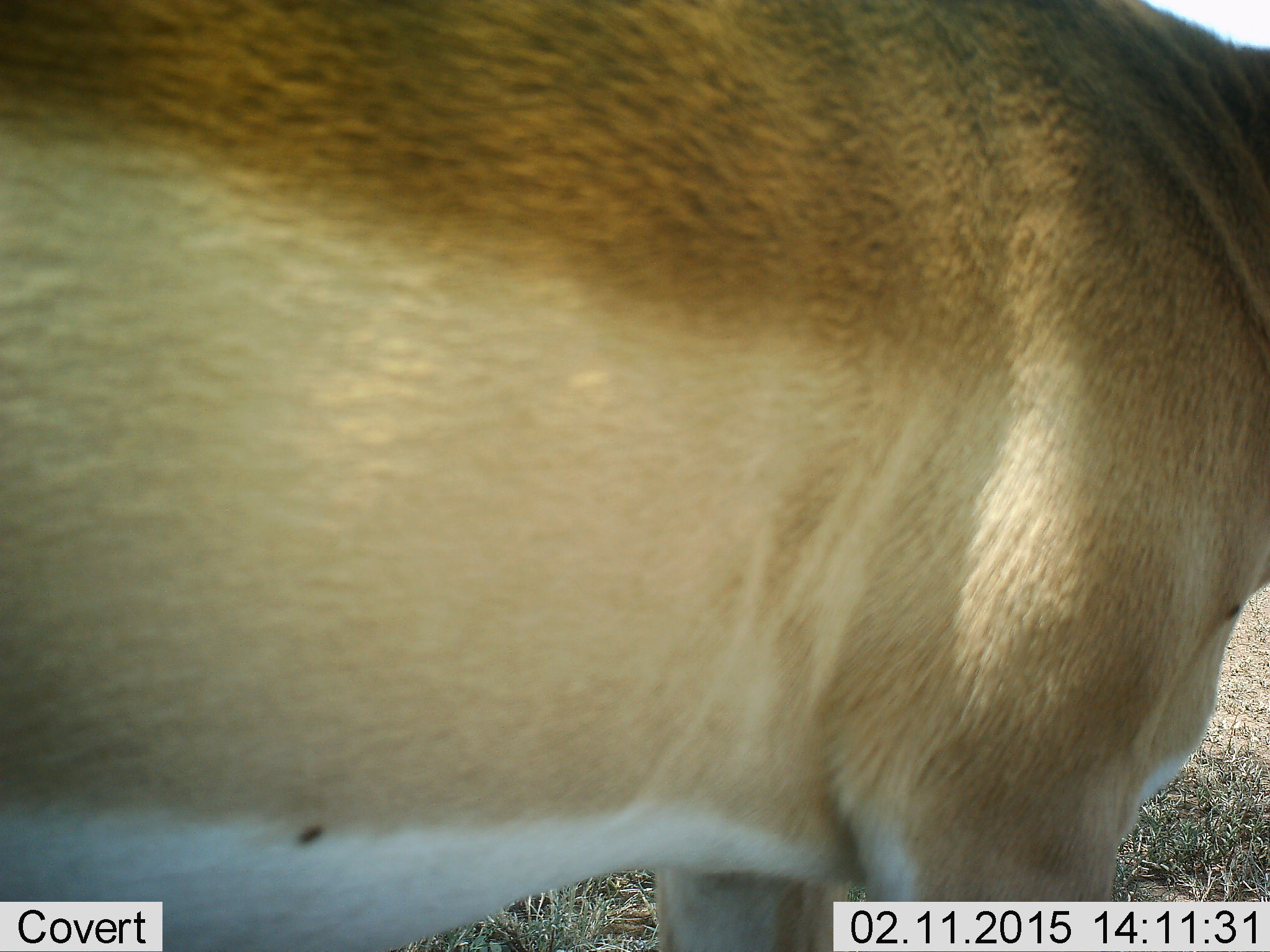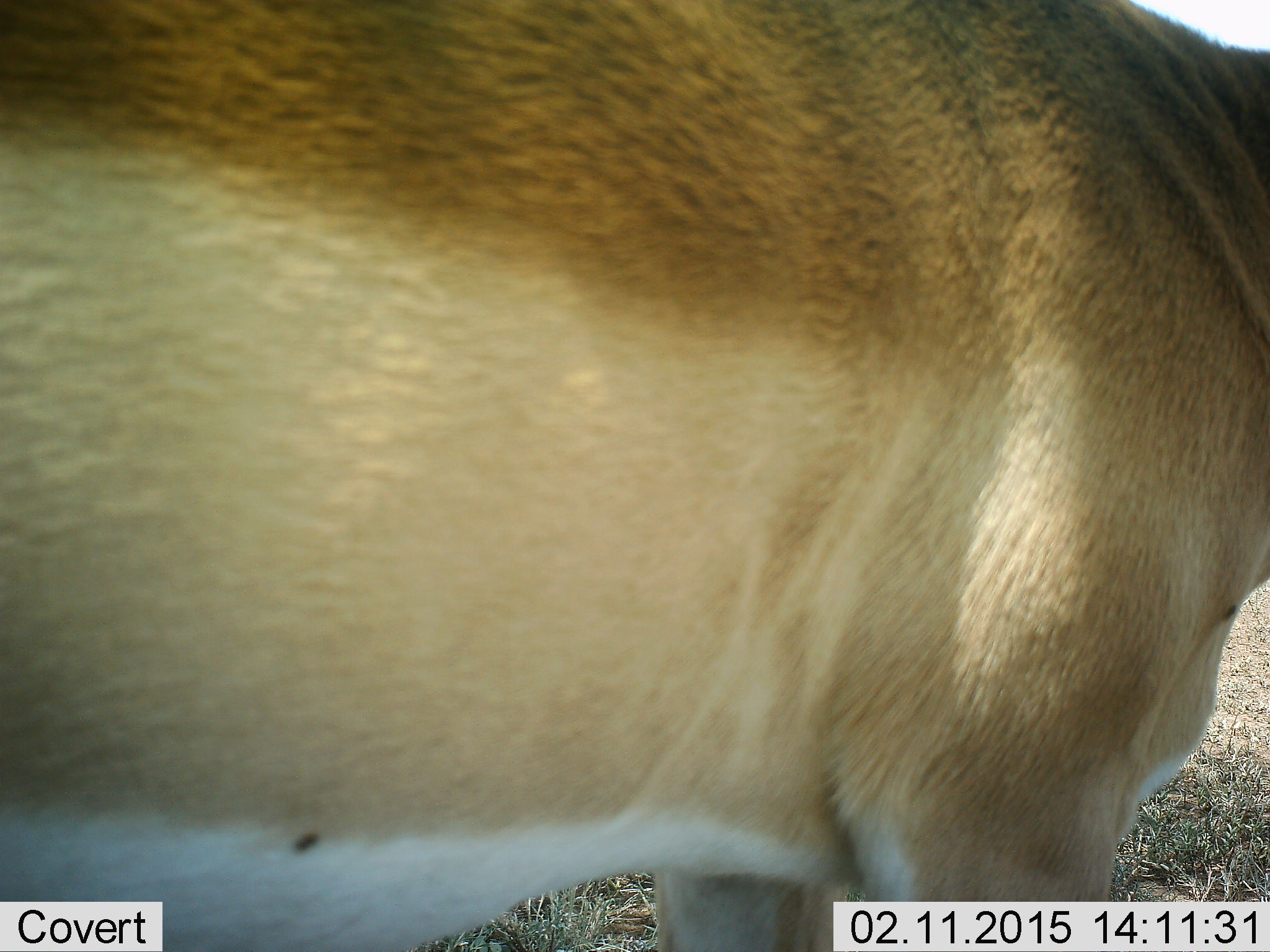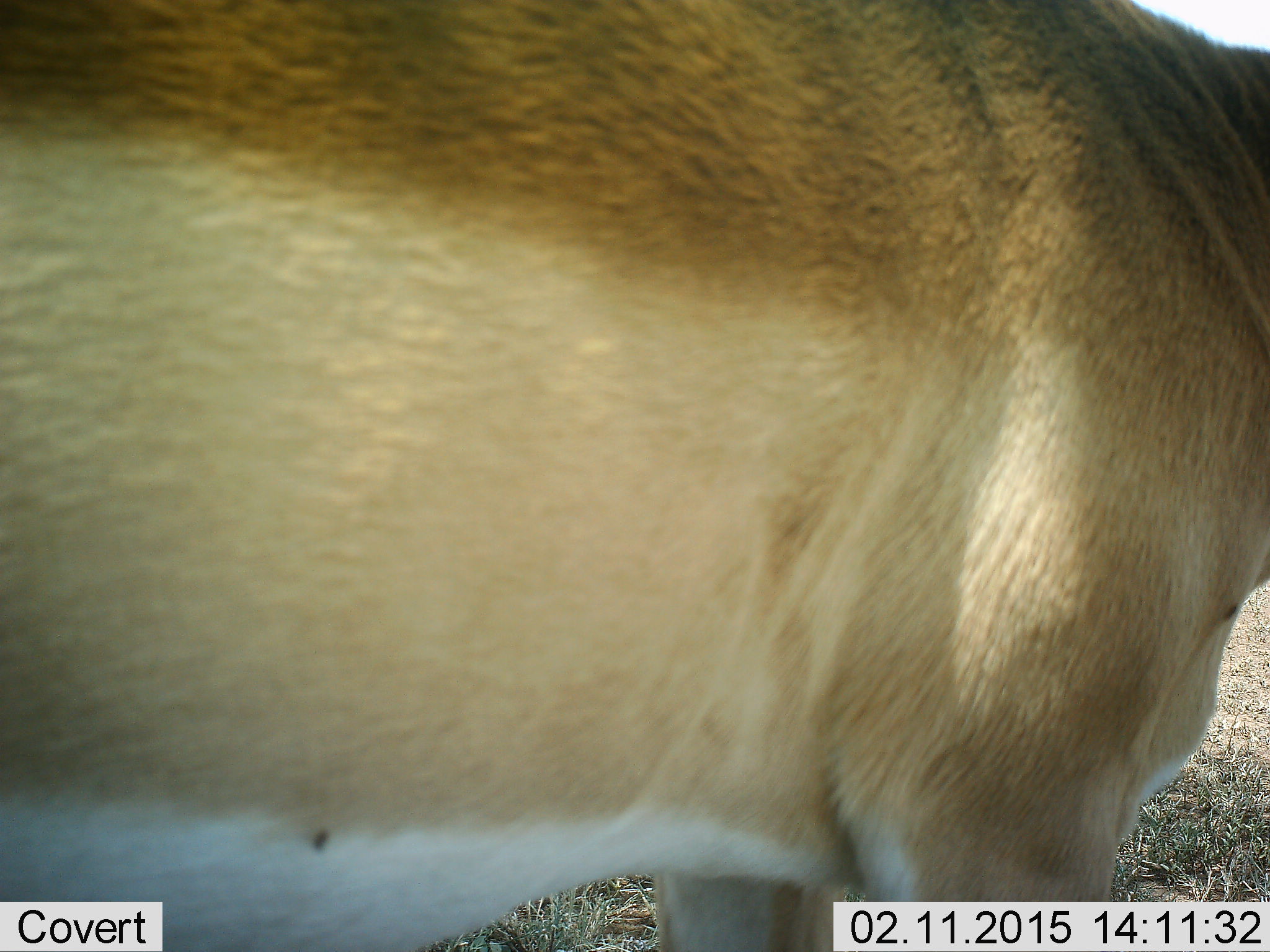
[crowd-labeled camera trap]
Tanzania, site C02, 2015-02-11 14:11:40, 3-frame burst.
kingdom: Animalia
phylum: Chordata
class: Mammalia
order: Artiodactyla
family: Bovidae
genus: Aepyceros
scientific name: Aepyceros melampus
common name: impala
Impala (Aepyceros melampus), count 1. Behavior (volunteer vote fractions): standing 100%, resting 0%, moving 0%, interacting 0%. Young present (vote fraction): 0%. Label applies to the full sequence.